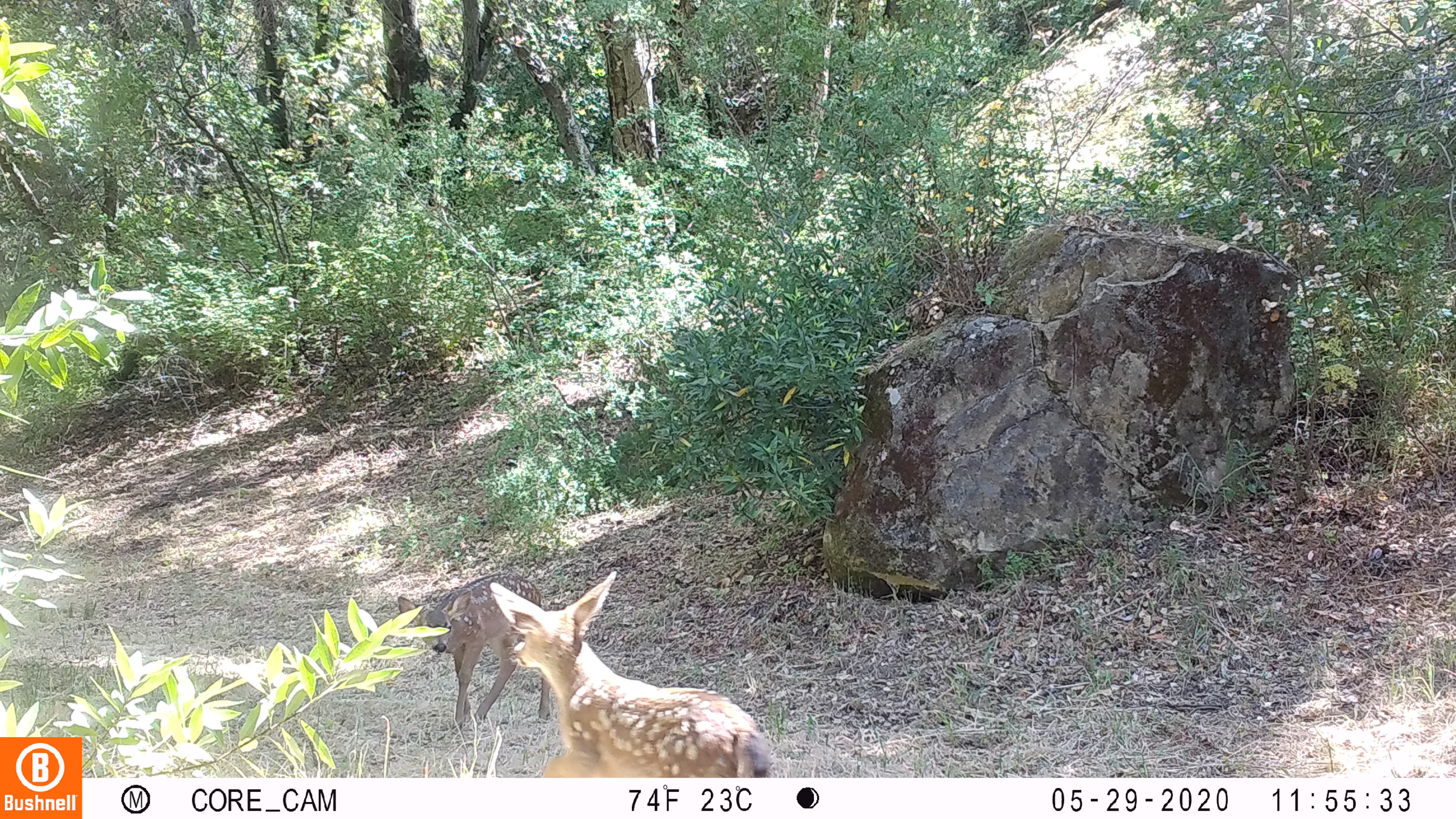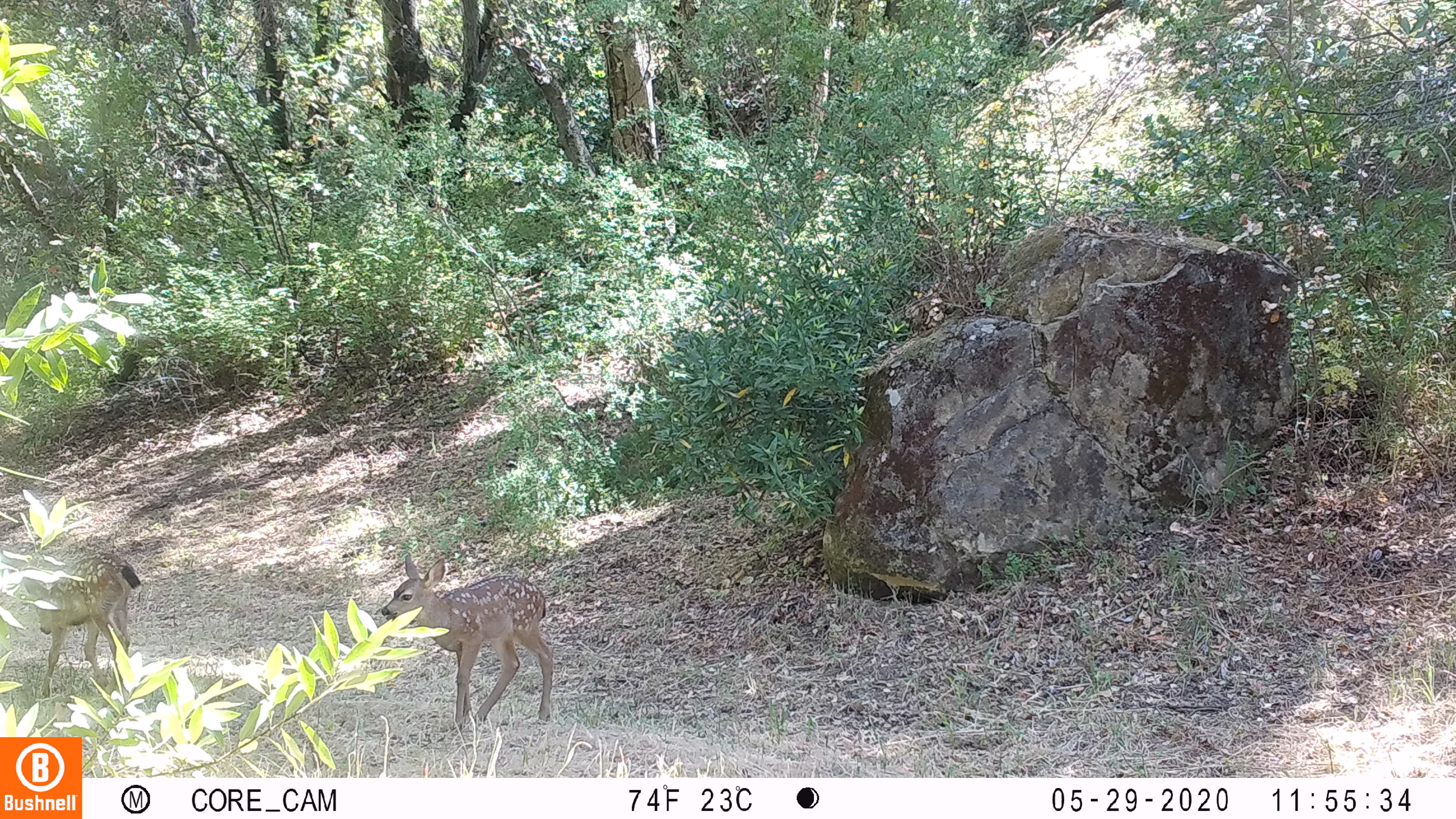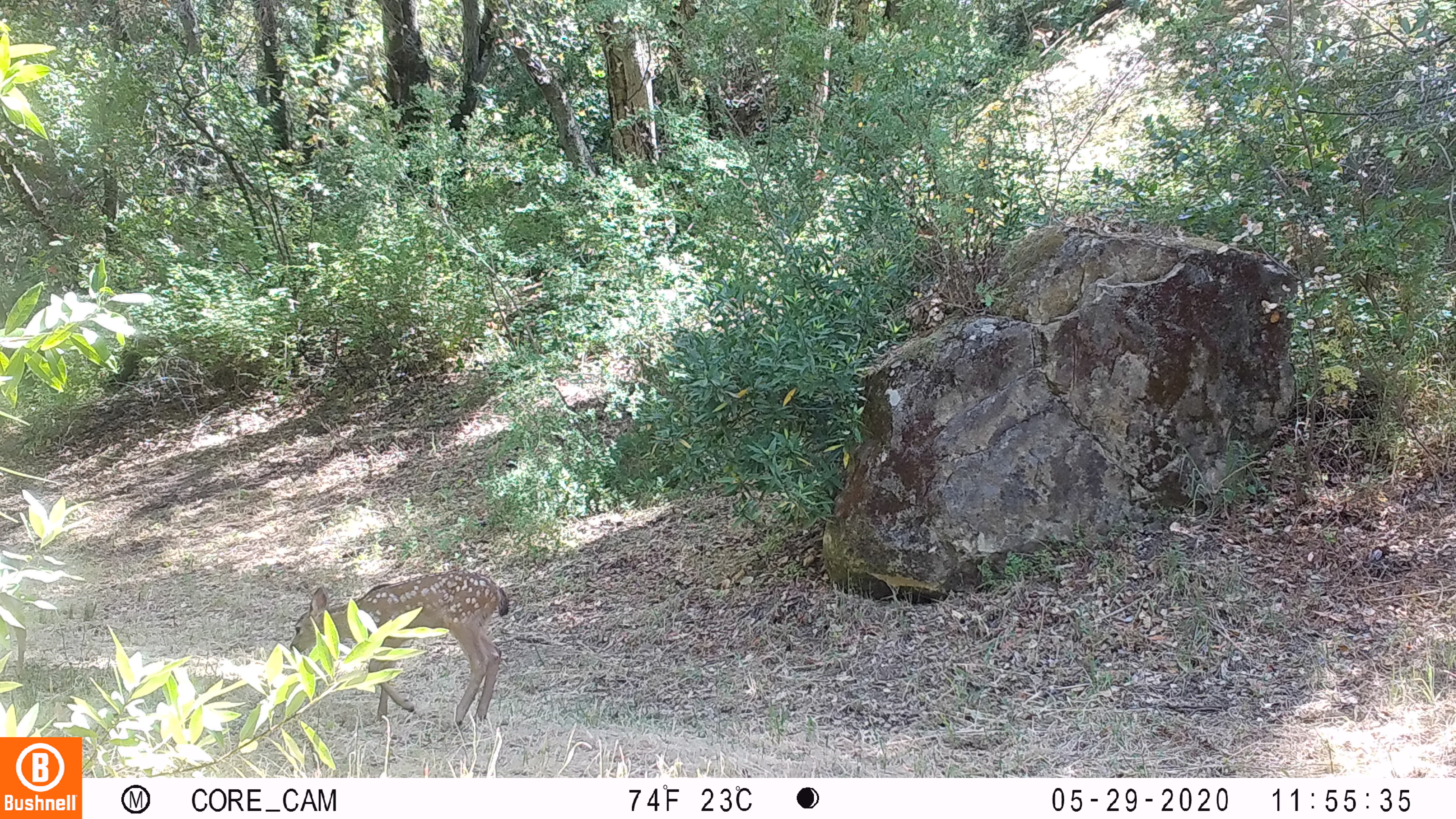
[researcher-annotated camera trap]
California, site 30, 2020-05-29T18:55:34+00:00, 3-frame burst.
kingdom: Animalia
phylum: Chordata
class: Mammalia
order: Artiodactyla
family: Cervidae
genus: Odocoileus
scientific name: Odocoileus hemionus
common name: mule deer